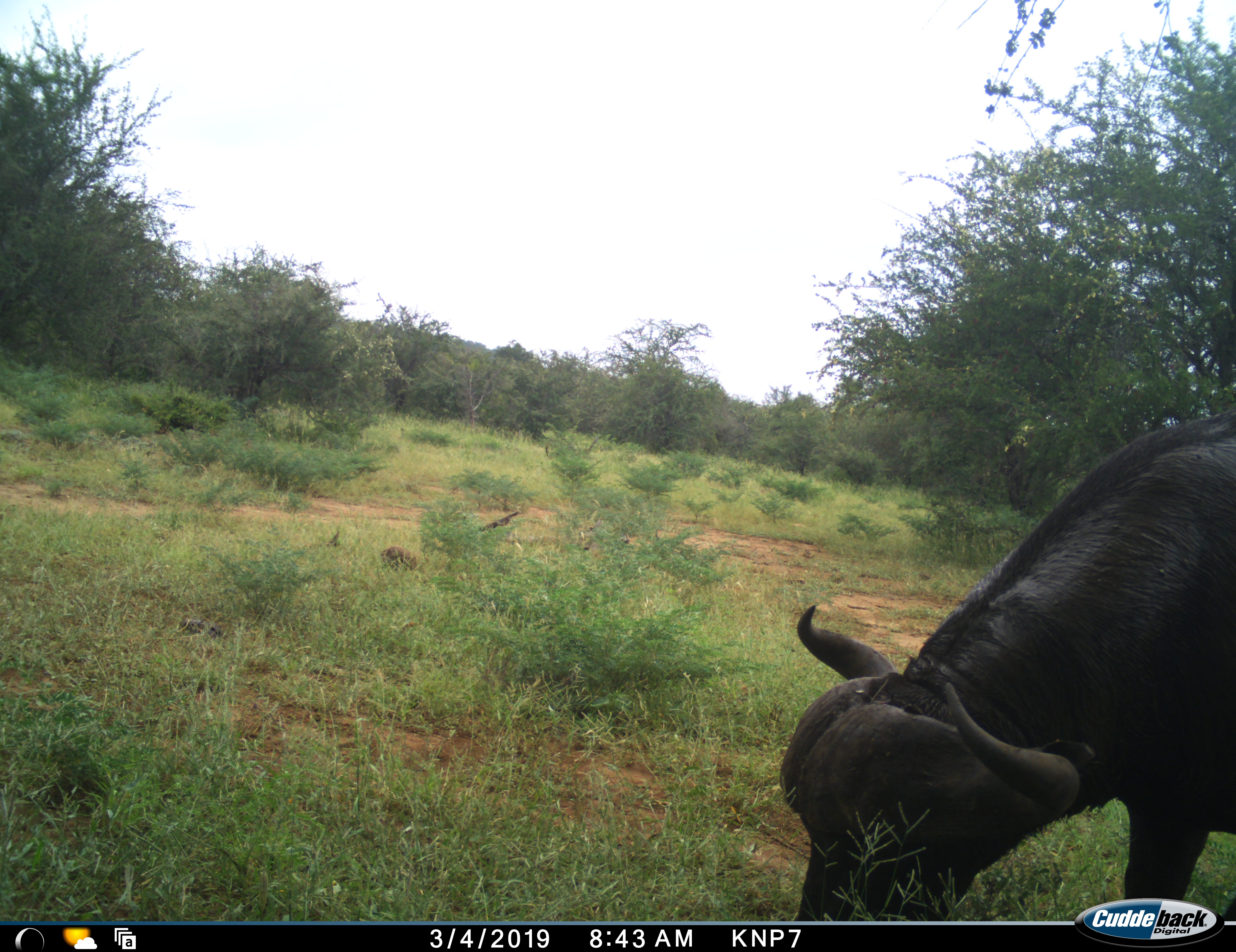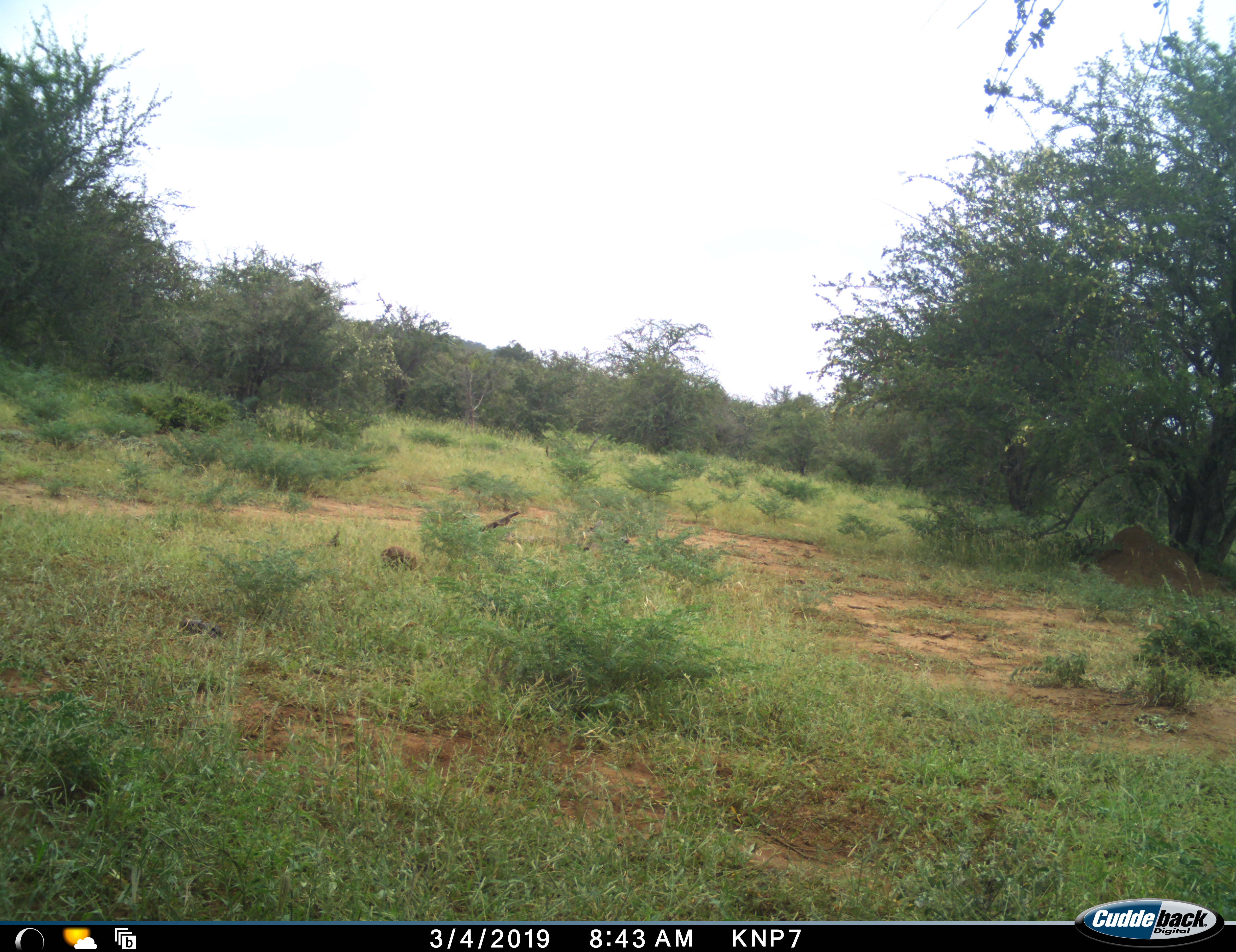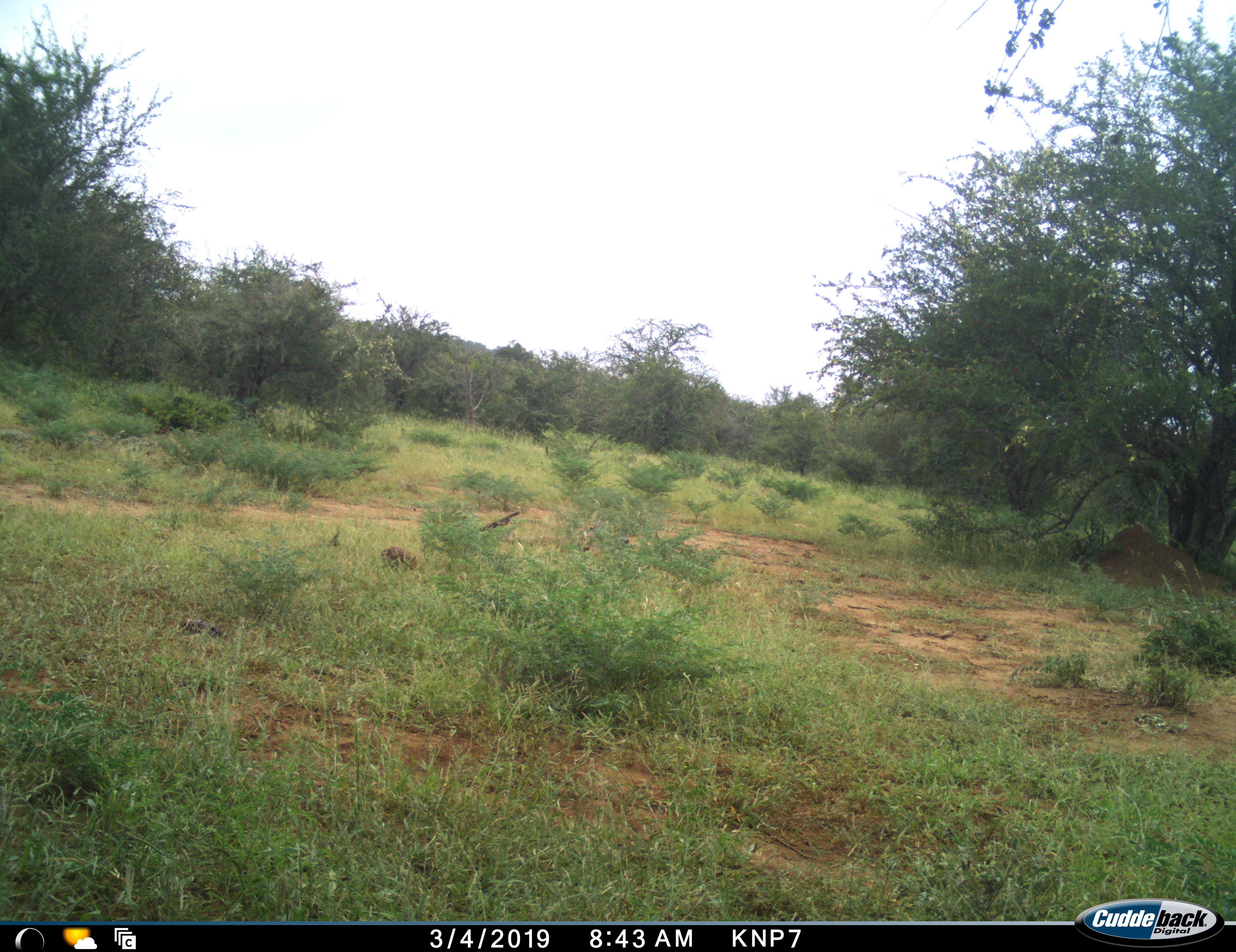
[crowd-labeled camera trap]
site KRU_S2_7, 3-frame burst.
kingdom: Animalia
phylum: Chordata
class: Mammalia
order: Artiodactyla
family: Bovidae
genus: Syncerus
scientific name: Syncerus caffer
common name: african buffalo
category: buffalo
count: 1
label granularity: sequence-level